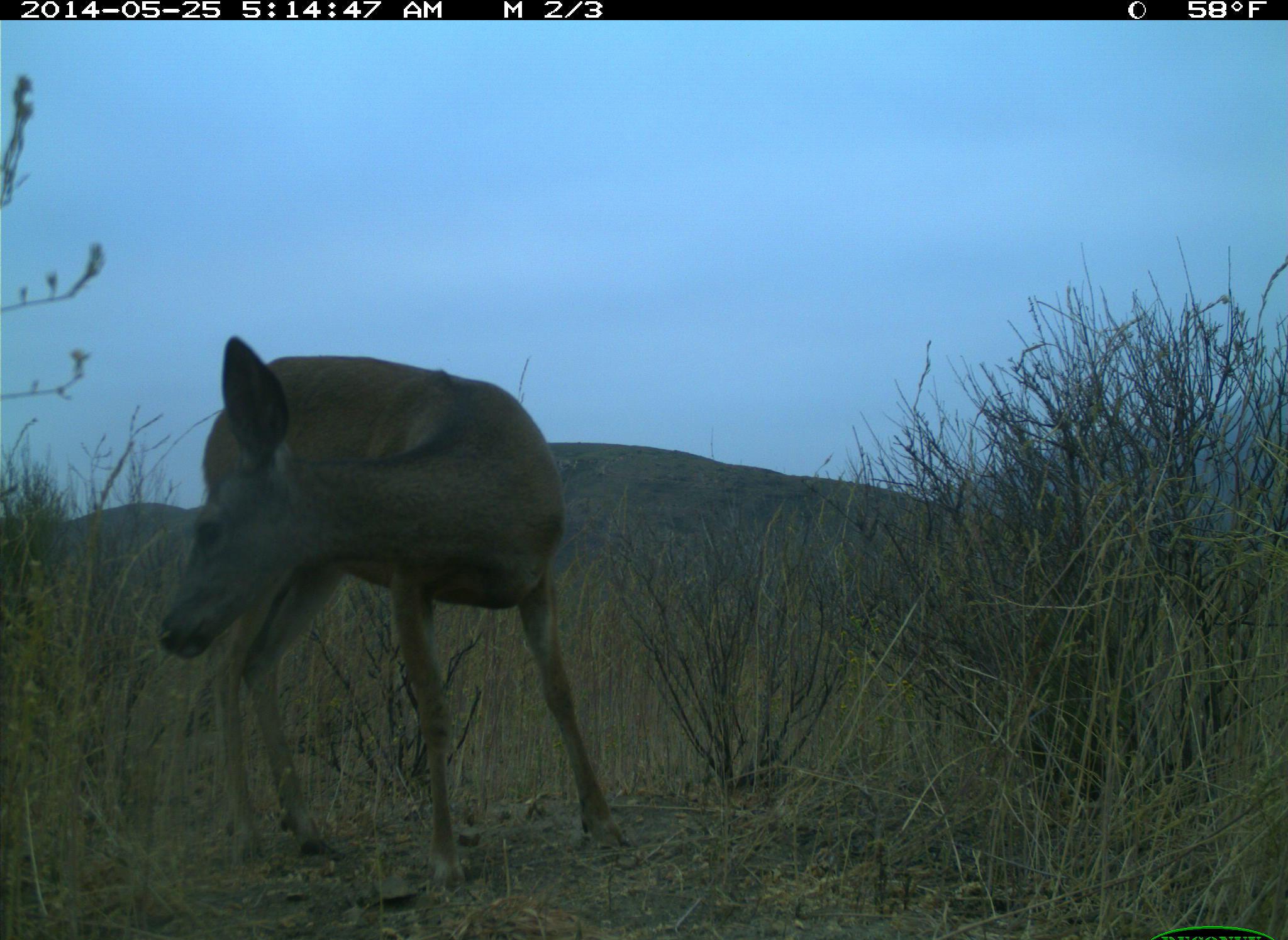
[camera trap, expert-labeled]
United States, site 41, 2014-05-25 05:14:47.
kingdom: Animalia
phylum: Chordata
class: Mammalia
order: Artiodactyla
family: Cervidae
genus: Odocoileus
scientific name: Odocoileus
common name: deer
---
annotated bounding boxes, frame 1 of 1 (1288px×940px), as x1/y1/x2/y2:
deer: 156/336/635/900